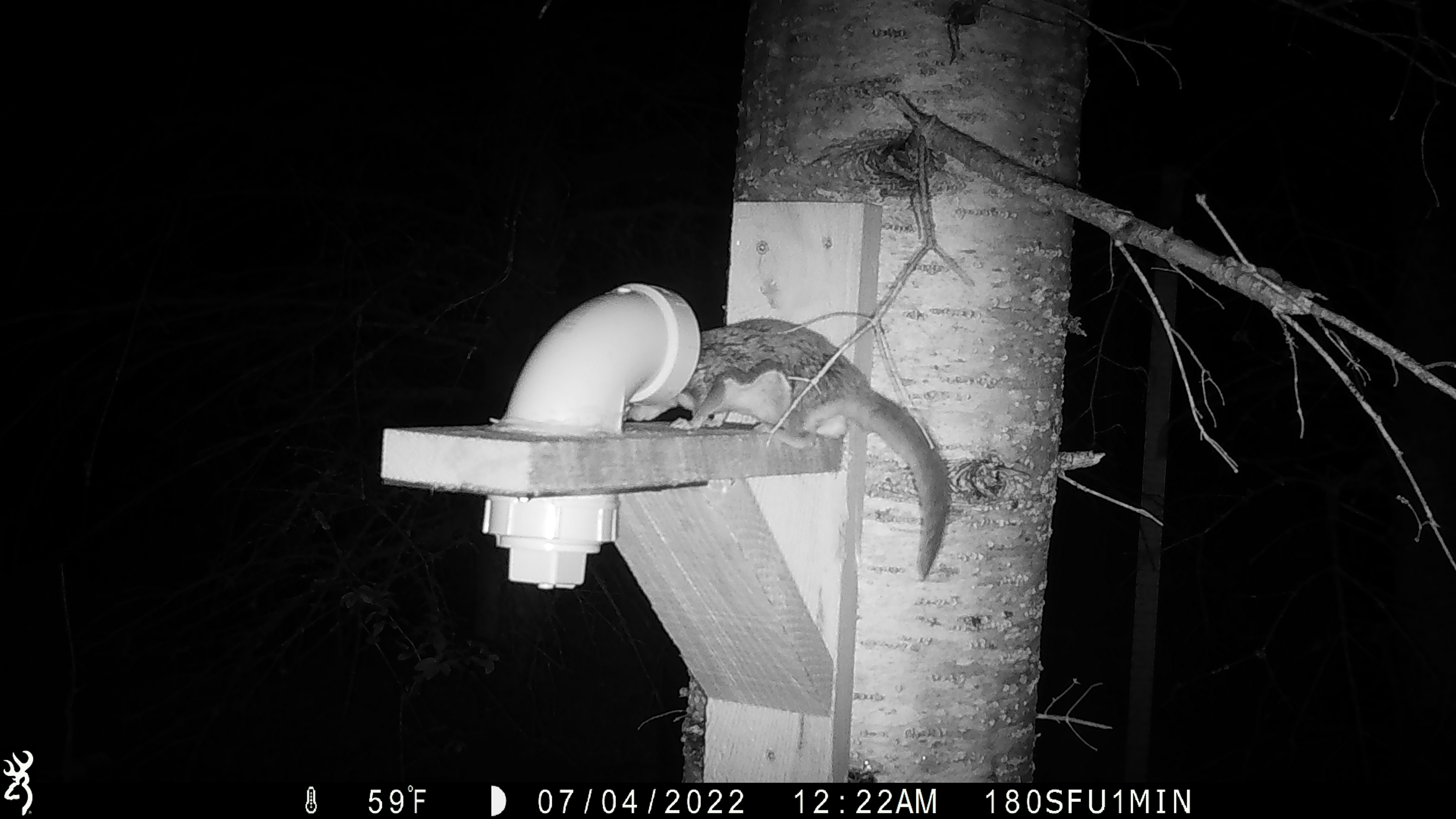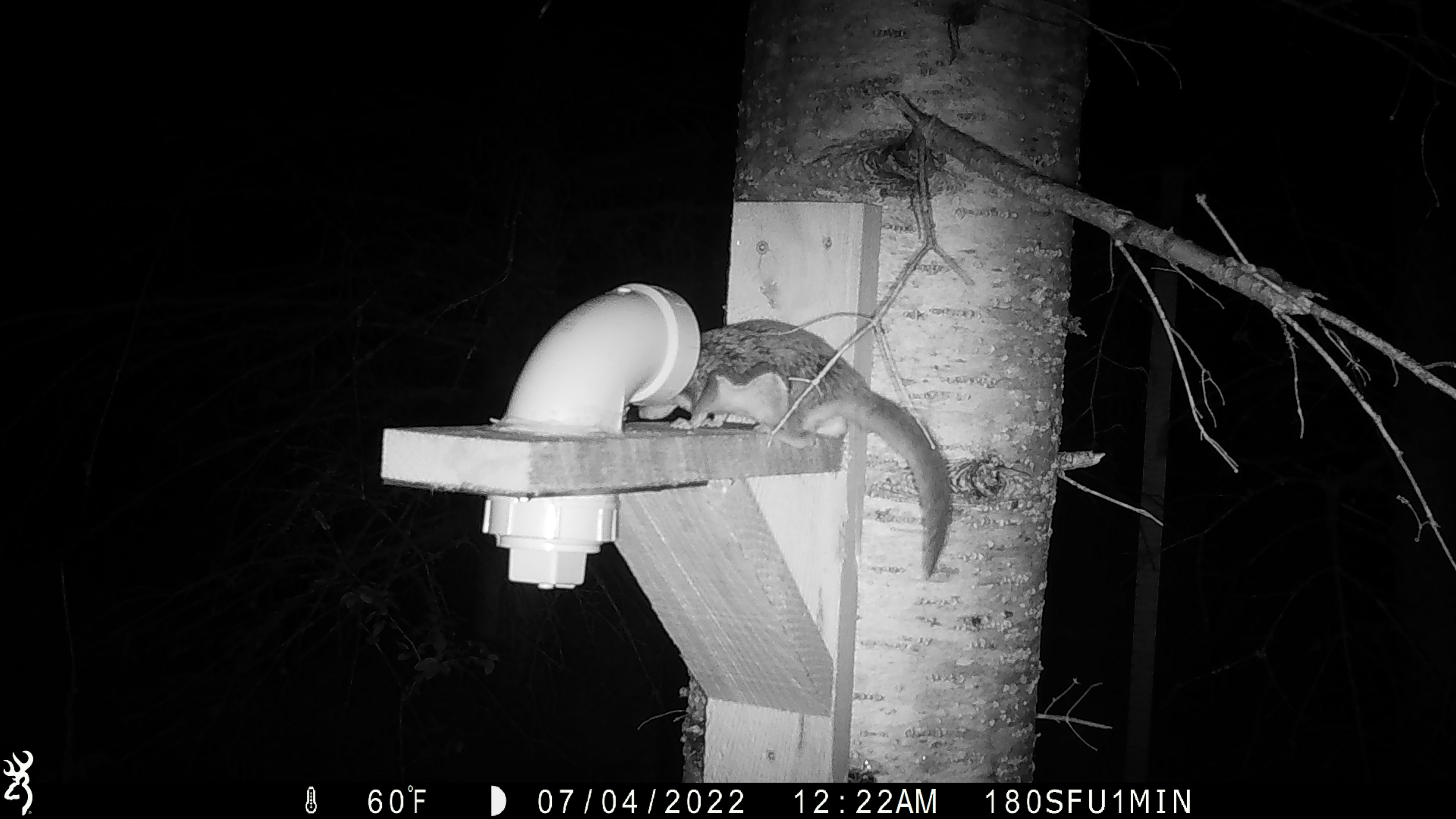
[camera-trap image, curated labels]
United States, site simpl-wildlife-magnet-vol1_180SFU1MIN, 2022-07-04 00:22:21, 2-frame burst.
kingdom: Animalia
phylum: Chordata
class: Mammalia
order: Rodentia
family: Sciuridae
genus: Glaucomys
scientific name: Glaucomys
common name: flying squirrel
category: flying squirrel sp.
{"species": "flying squirrel sp. (flying squirrel) (Glaucomys)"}